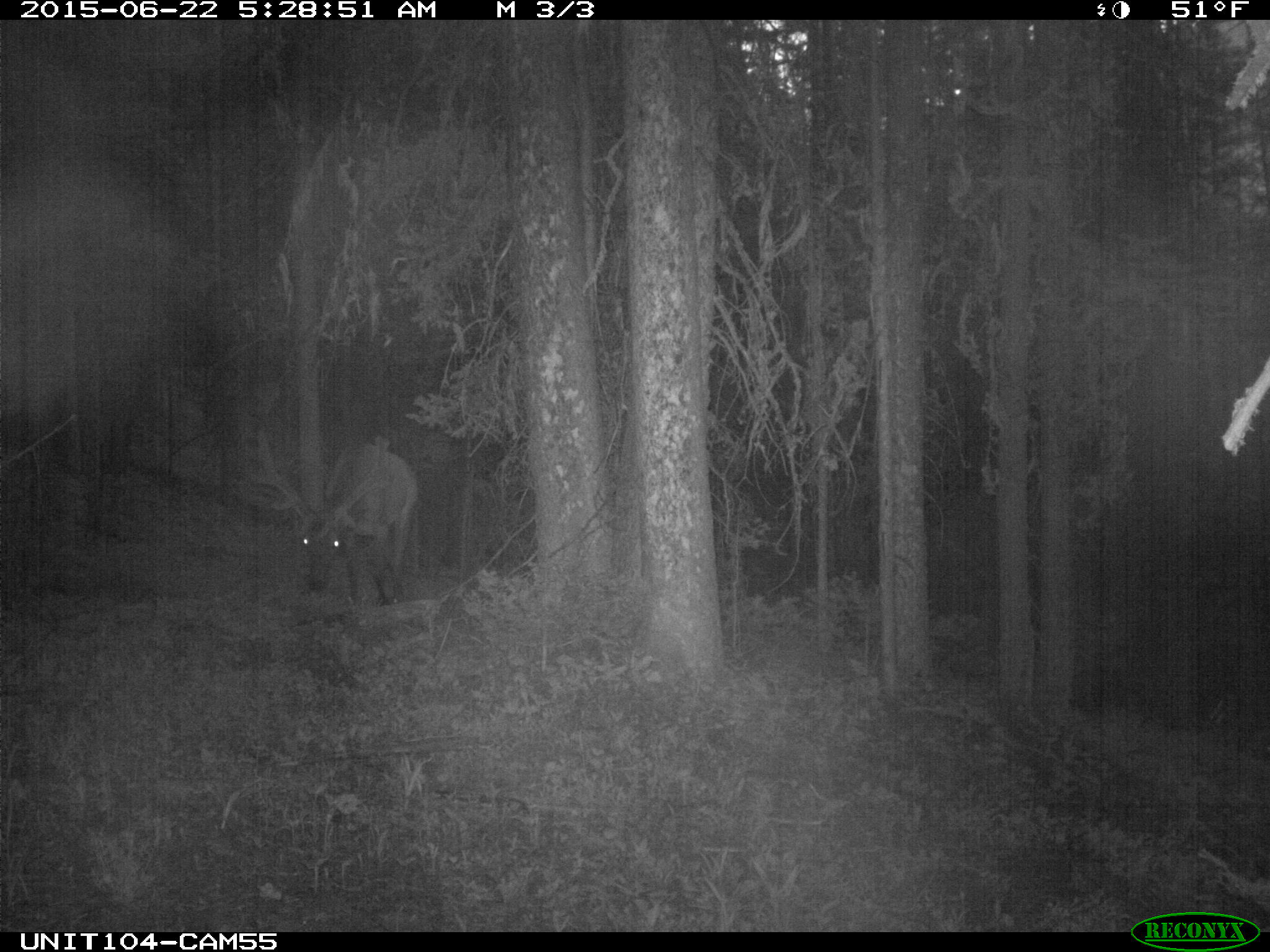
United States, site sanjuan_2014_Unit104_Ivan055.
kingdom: Animalia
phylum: Chordata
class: Mammalia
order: Artiodactyla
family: Cervidae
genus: Cervus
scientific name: Cervus elaphus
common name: red deer